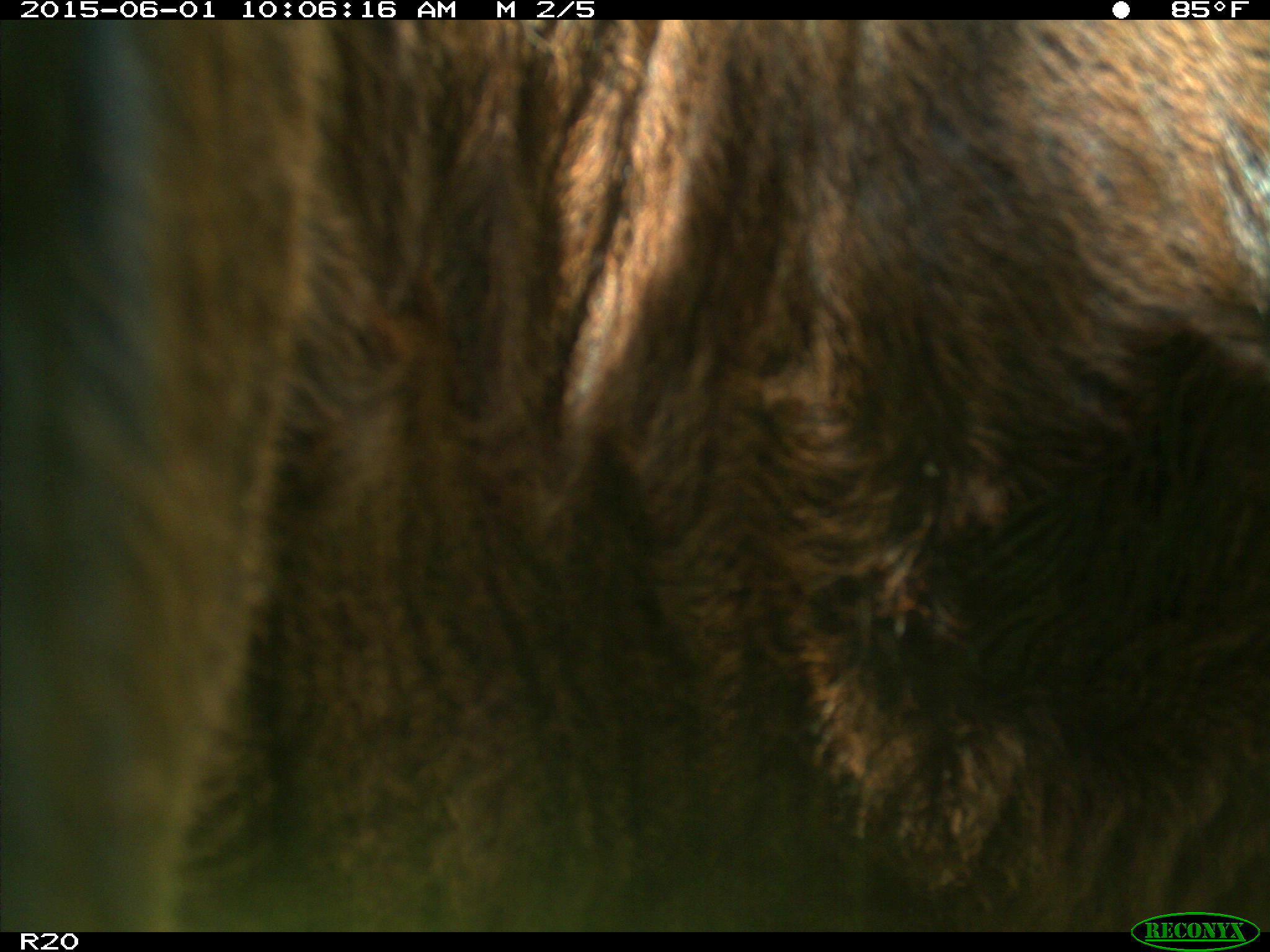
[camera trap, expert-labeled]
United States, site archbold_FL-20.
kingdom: Animalia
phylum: Chordata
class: Mammalia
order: Artiodactyla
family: Bovidae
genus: Bos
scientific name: Bos taurus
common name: domestic cow